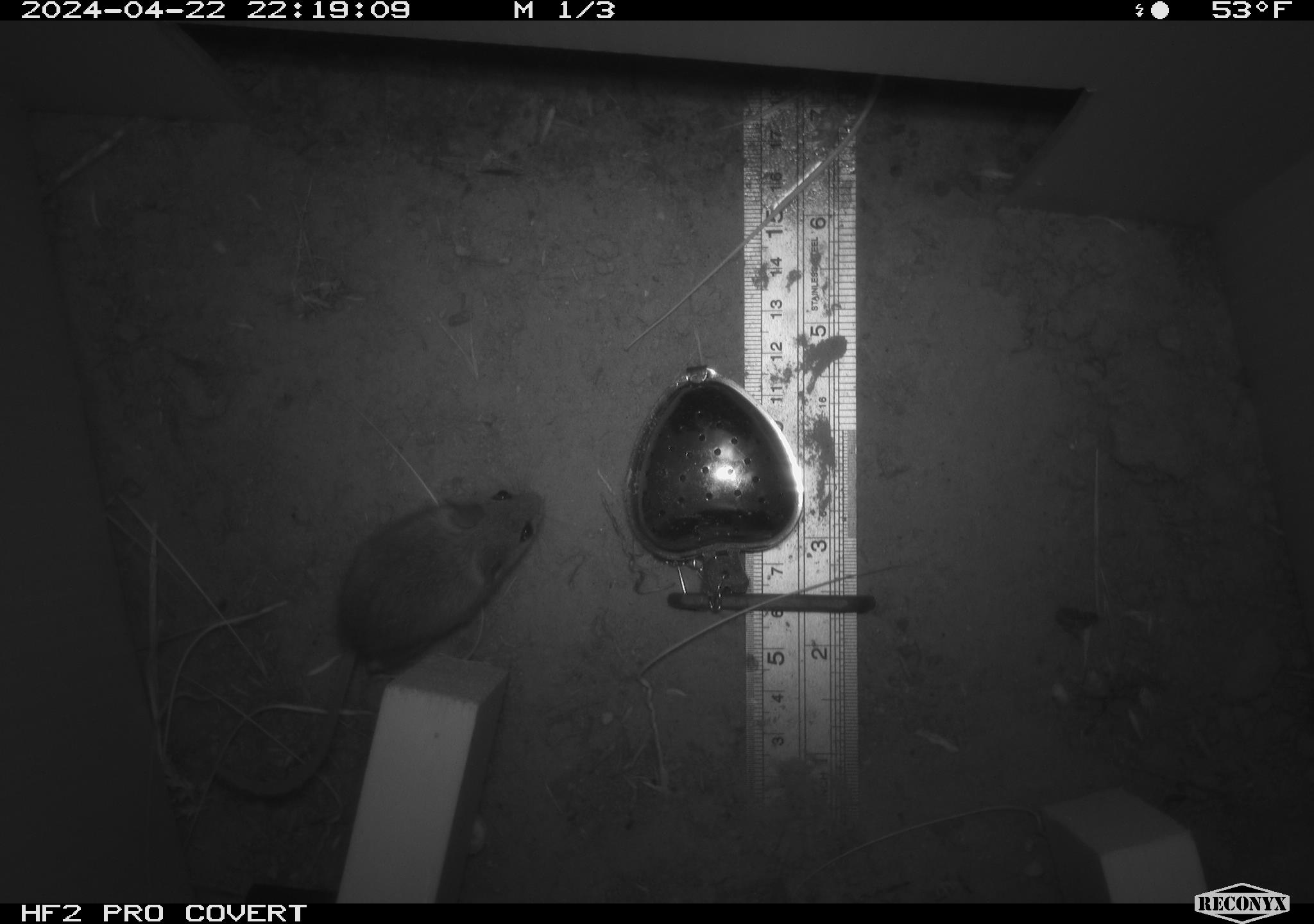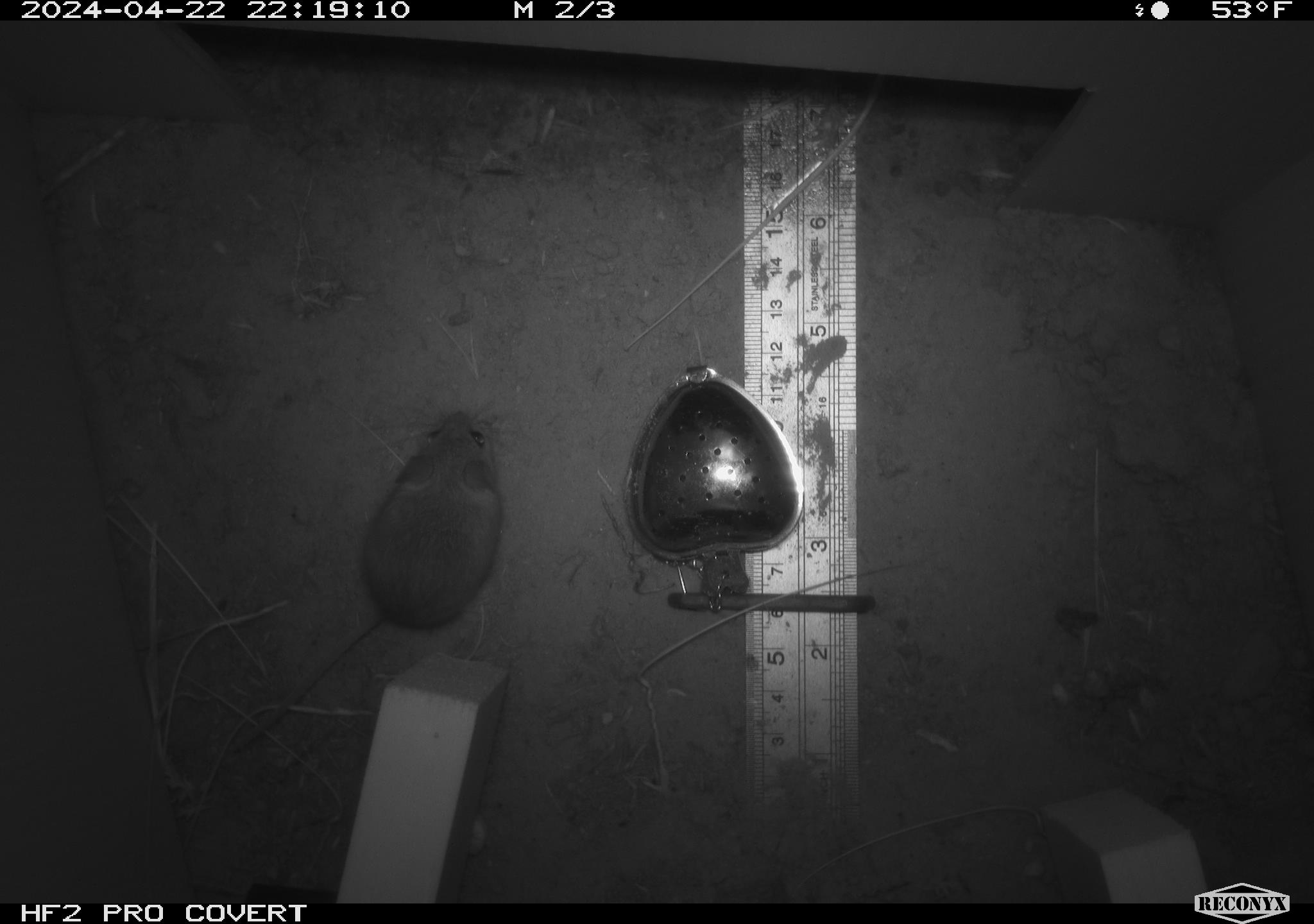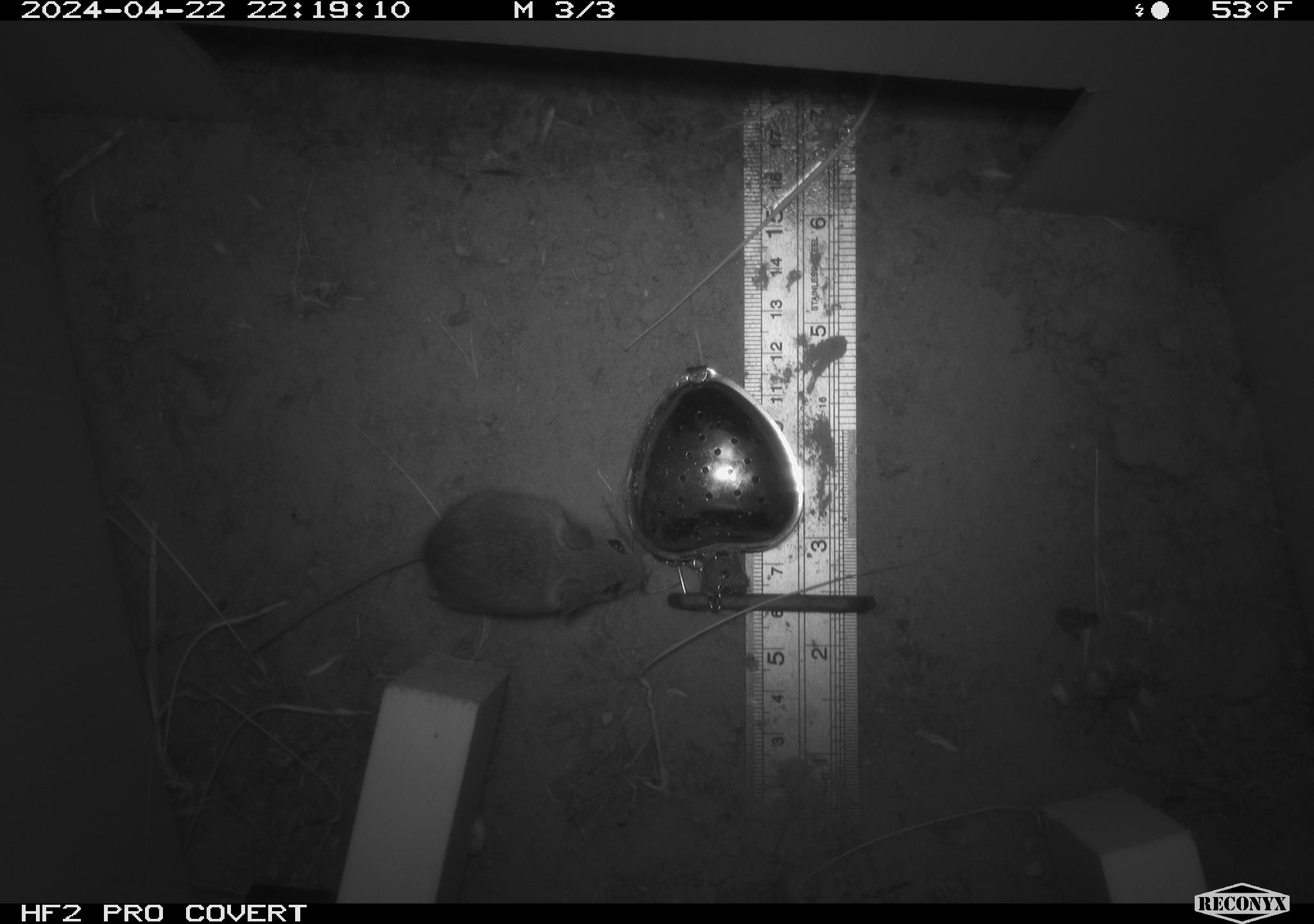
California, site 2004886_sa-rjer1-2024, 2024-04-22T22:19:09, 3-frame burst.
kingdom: Animalia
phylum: Chordata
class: Mammalia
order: Rodentia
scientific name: Rodentia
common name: mouse species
Mouse species (Rodentia).